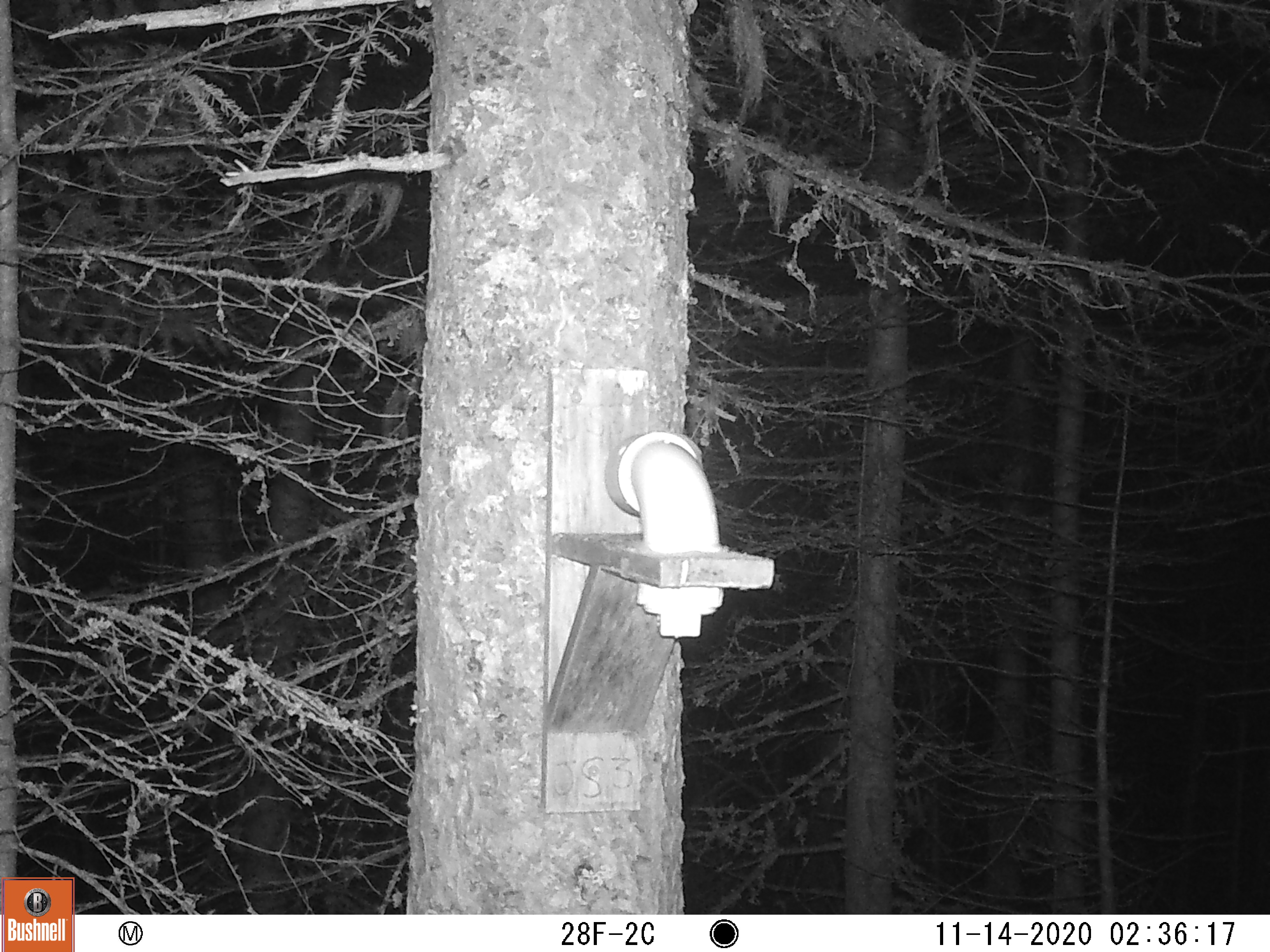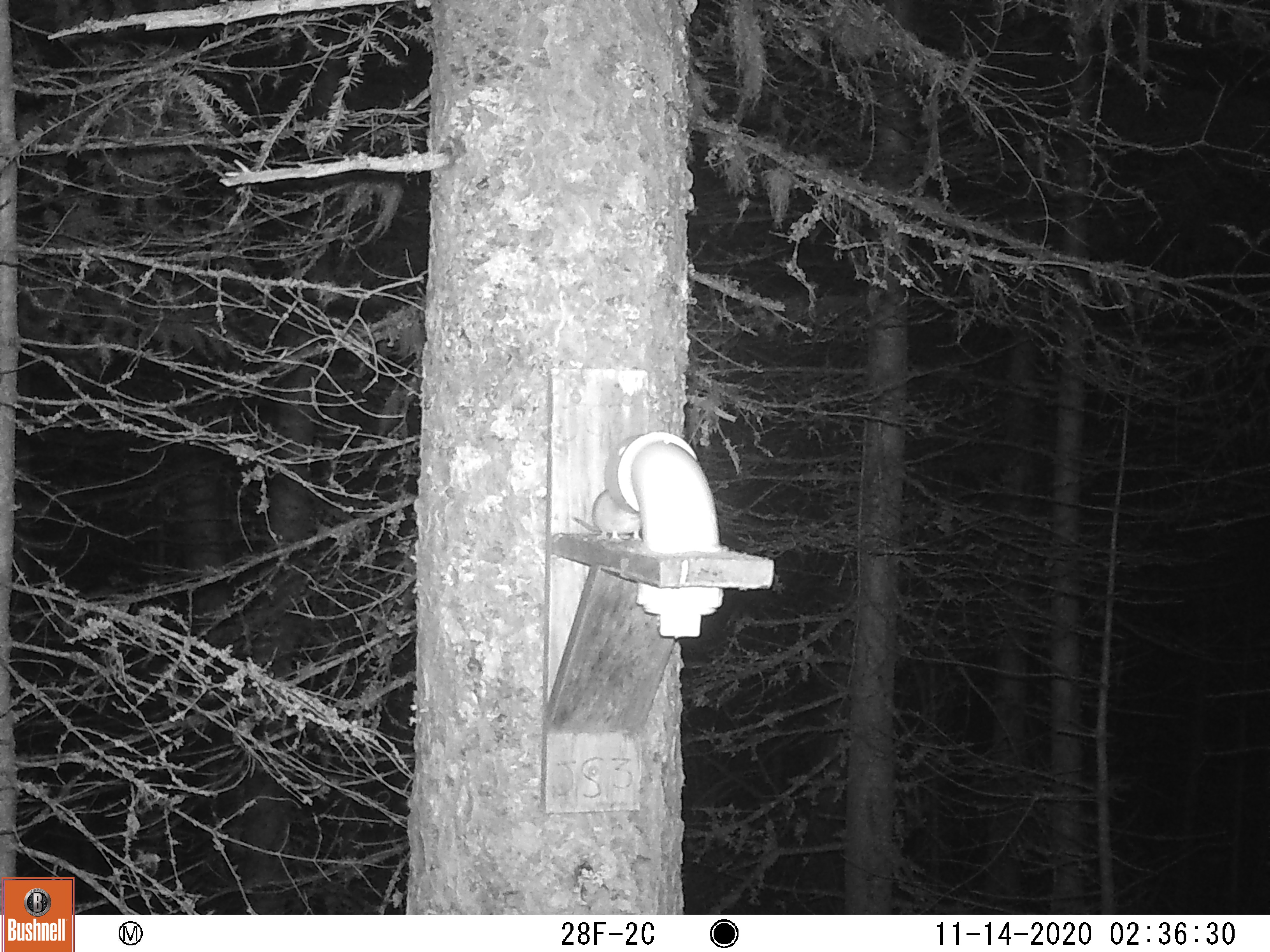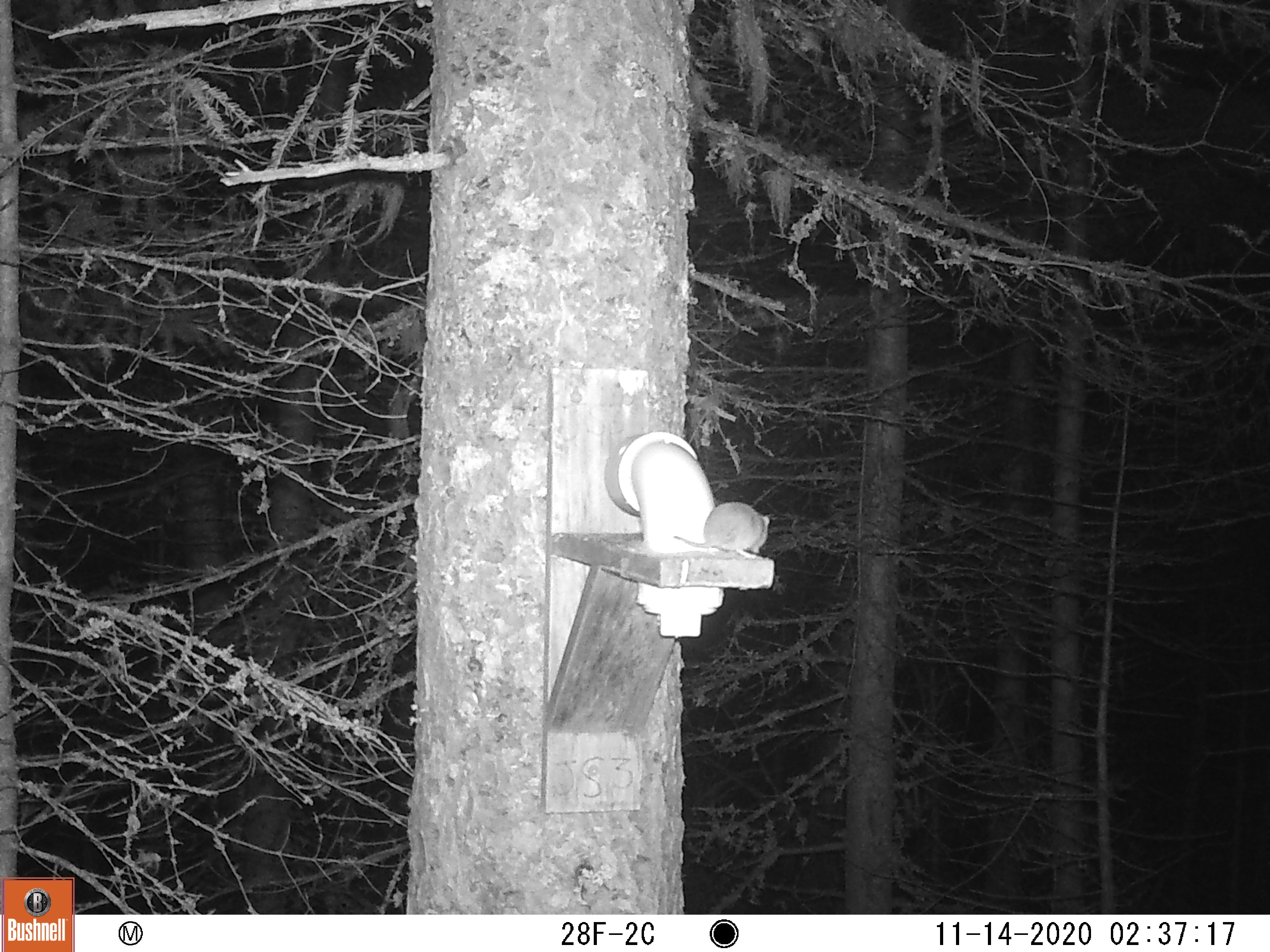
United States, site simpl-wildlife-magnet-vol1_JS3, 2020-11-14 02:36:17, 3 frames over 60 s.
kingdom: Animalia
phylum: Chordata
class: Mammalia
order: Rodentia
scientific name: Rodentia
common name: mouse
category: mouse sp.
Mouse sp. (mouse) (Rodentia).